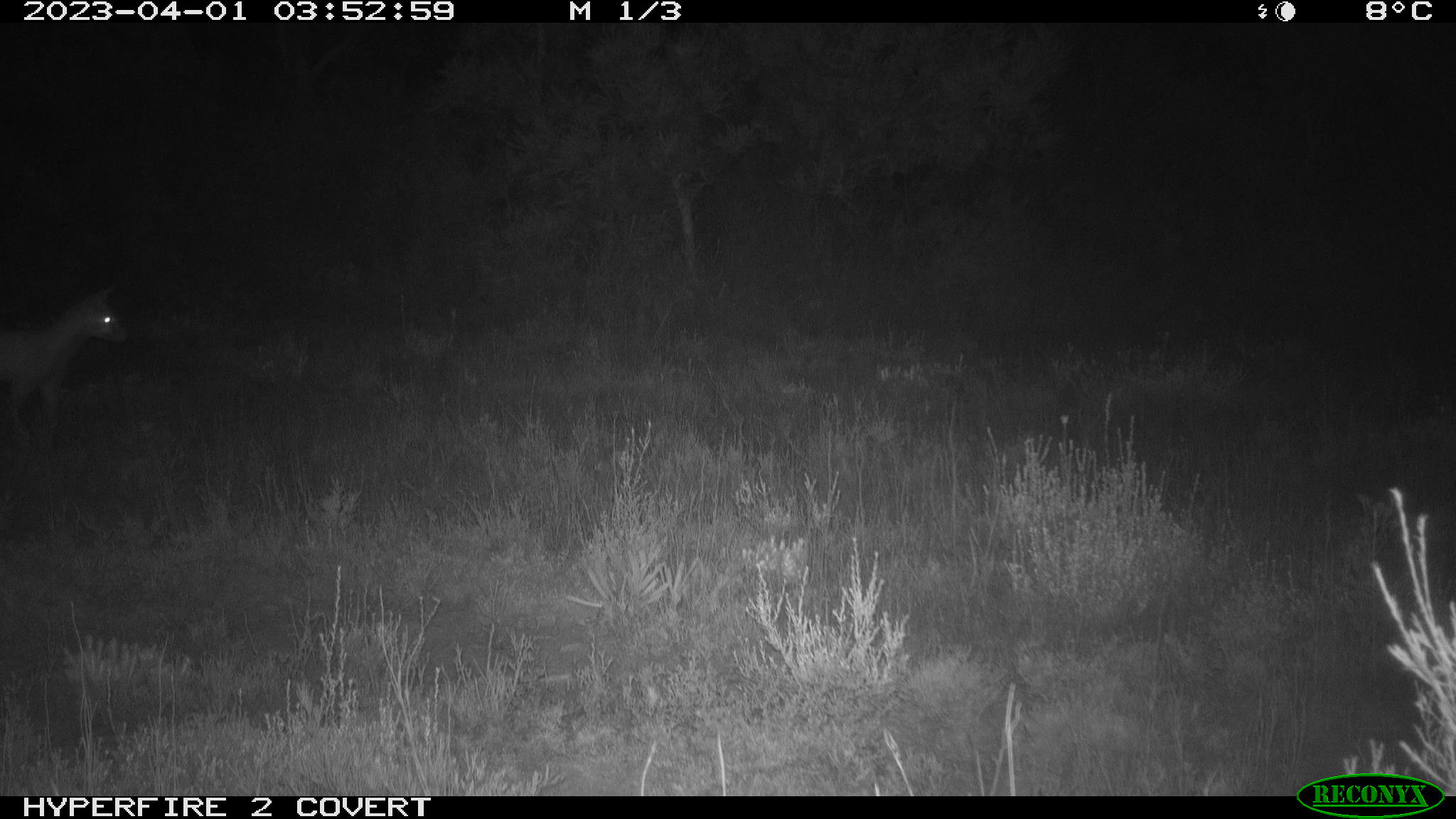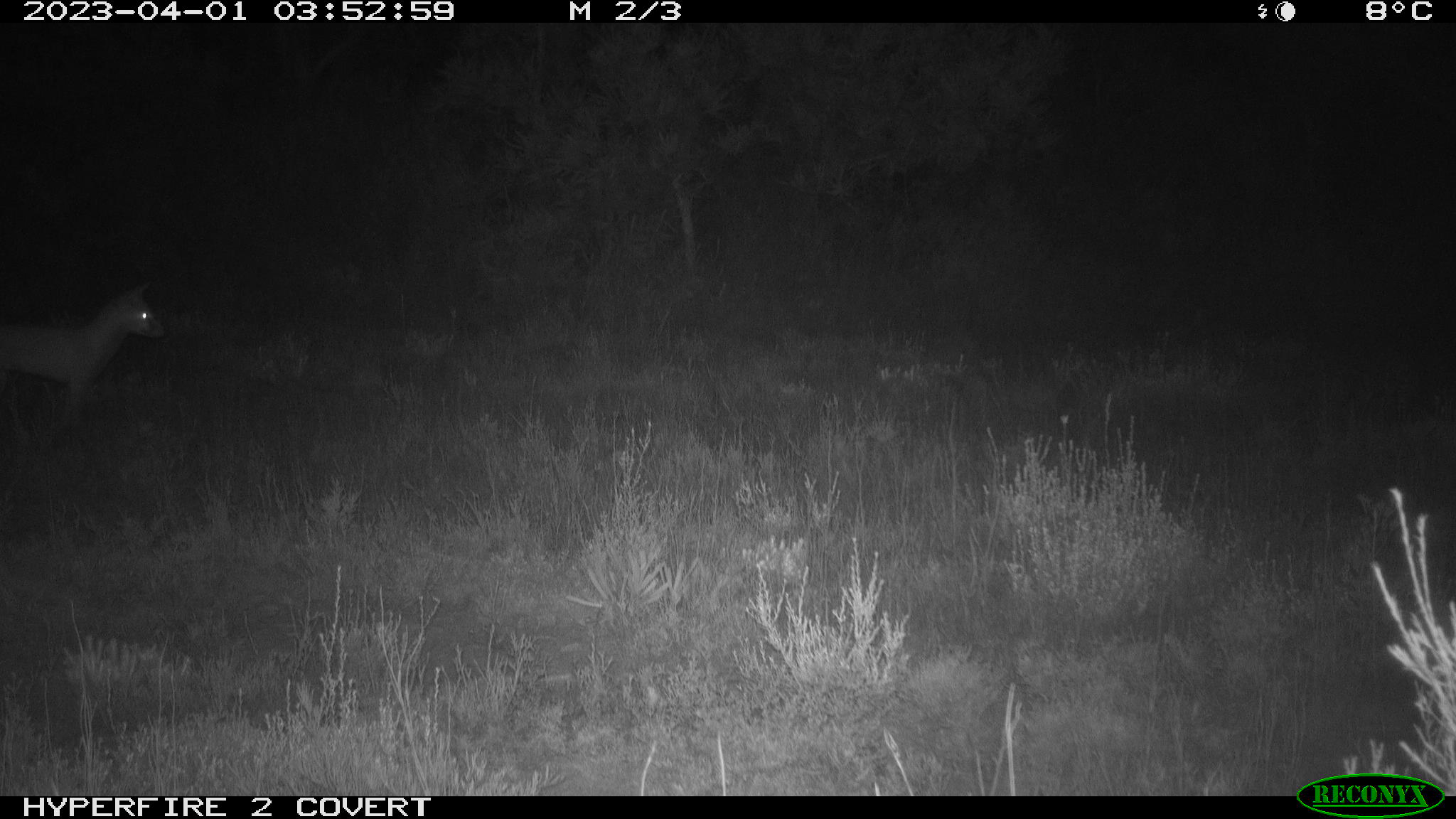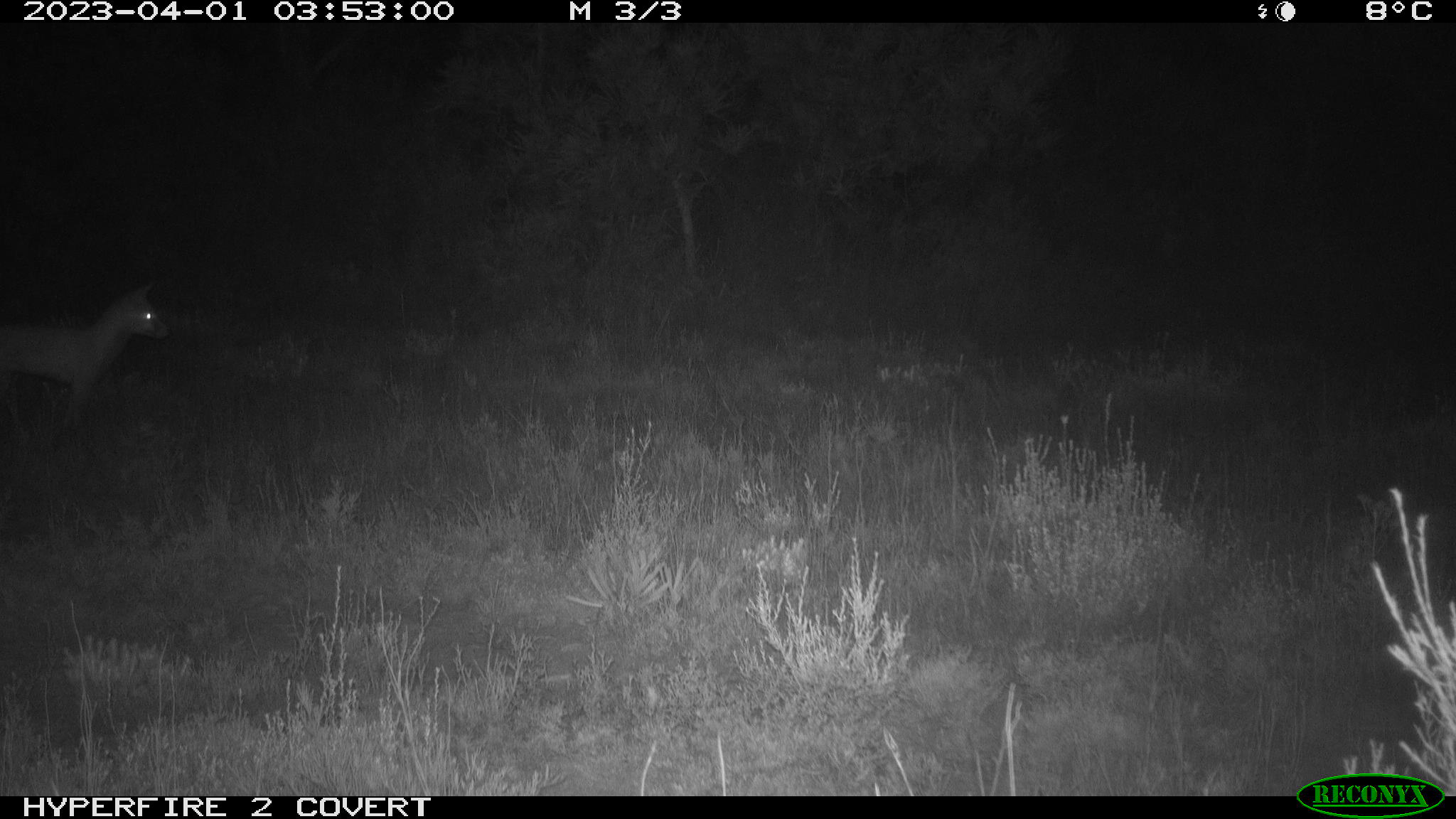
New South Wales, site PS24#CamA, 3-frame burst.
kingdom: Animalia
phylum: Chordata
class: Mammalia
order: Carnivora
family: Canidae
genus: Vulpes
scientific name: Vulpes vulpes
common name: red fox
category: fox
Fox (red fox) (Vulpes vulpes).